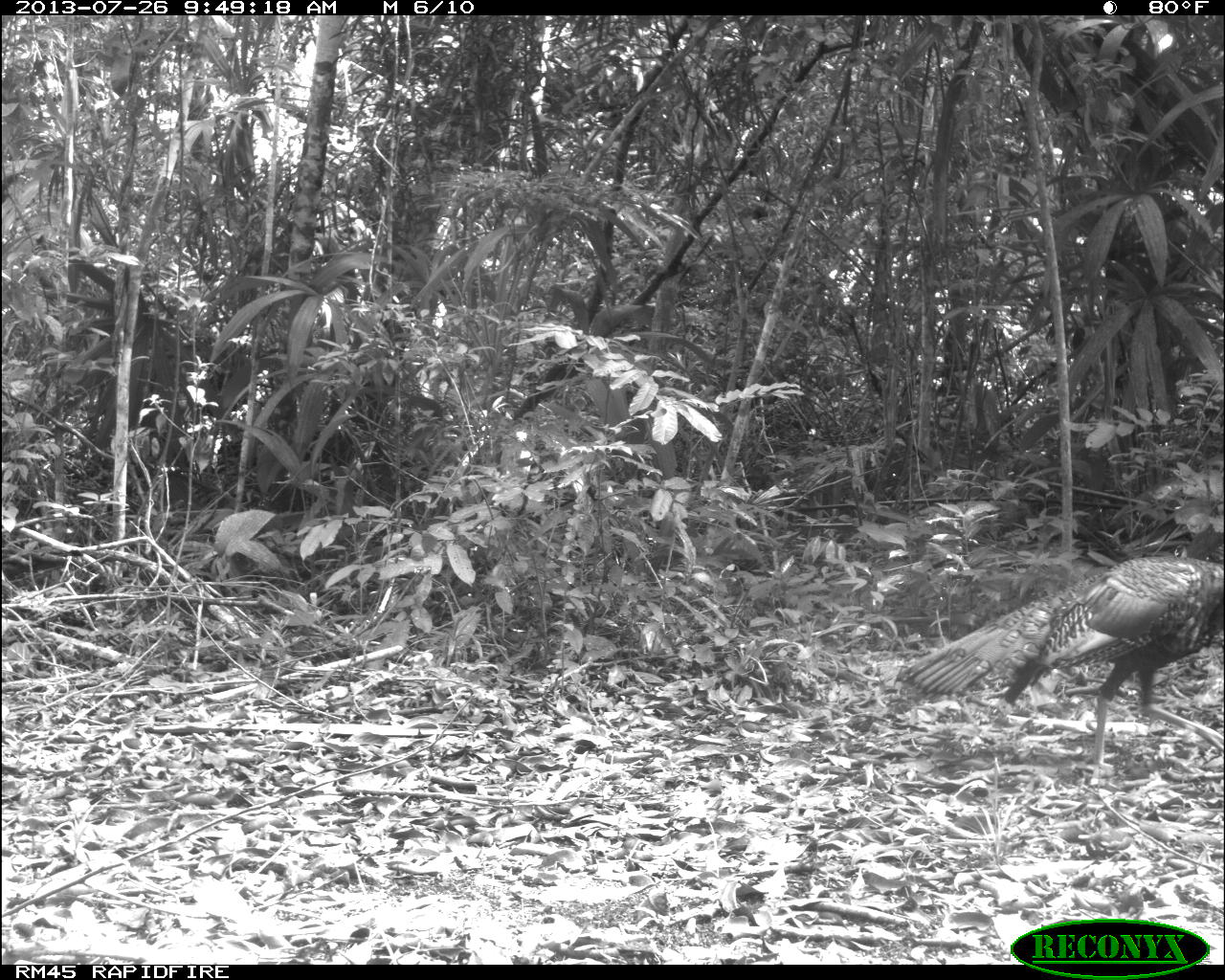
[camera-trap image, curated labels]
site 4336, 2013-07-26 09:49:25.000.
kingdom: Animalia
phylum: Chordata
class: Aves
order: Galliformes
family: Phasianidae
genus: Meleagris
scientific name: Meleagris ocellata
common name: ocellated turkey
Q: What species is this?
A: Meleagris ocellata (ocellated turkey).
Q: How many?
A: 2.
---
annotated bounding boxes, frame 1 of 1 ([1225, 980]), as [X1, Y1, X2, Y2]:
meleagris ocellata: [893, 554, 1225, 771]